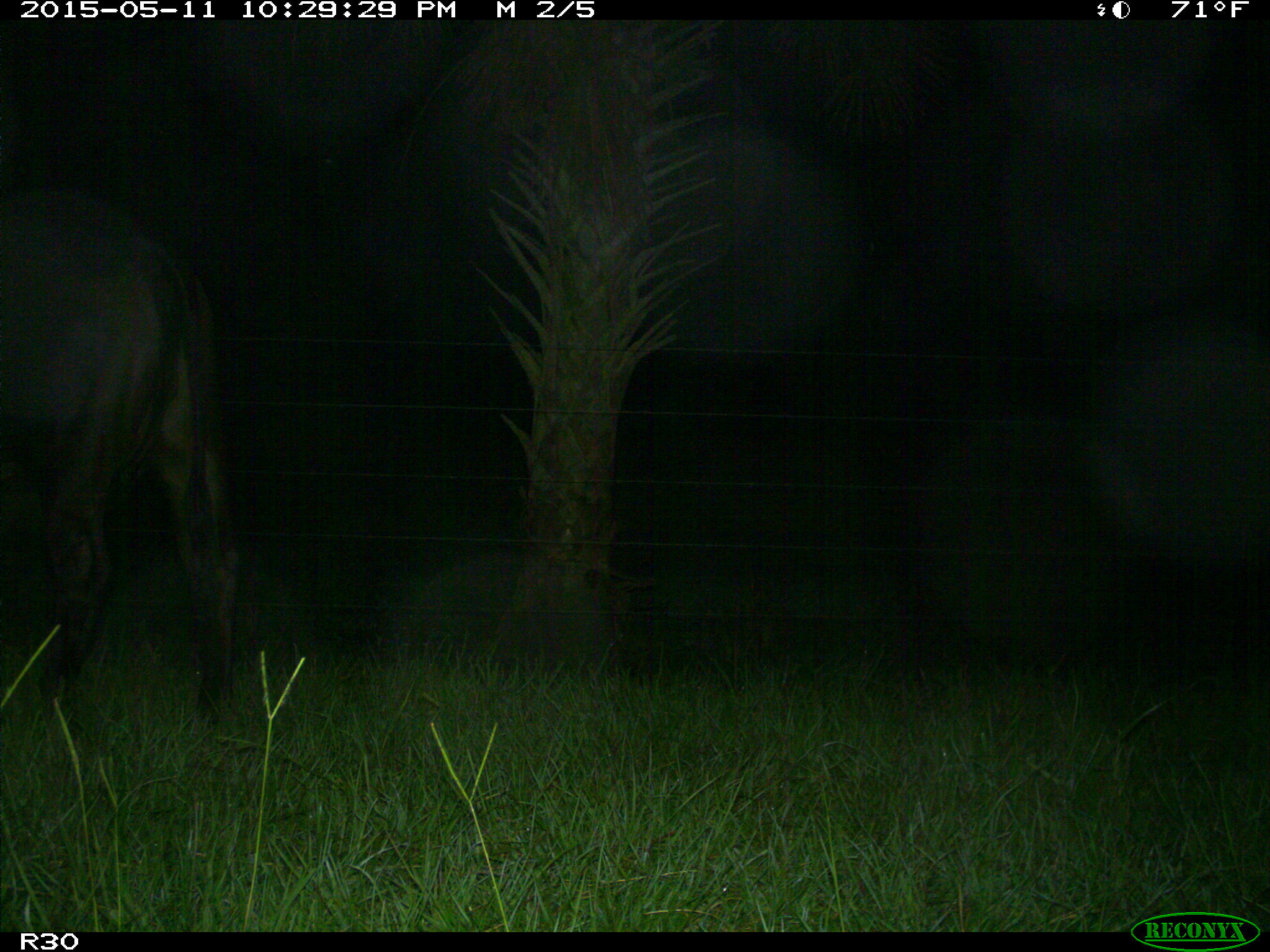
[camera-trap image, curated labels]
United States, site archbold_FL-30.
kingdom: Animalia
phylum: Chordata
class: Mammalia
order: Artiodactyla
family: Bovidae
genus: Bos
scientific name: Bos taurus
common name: domestic cow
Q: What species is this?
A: Bos taurus (domestic cow).